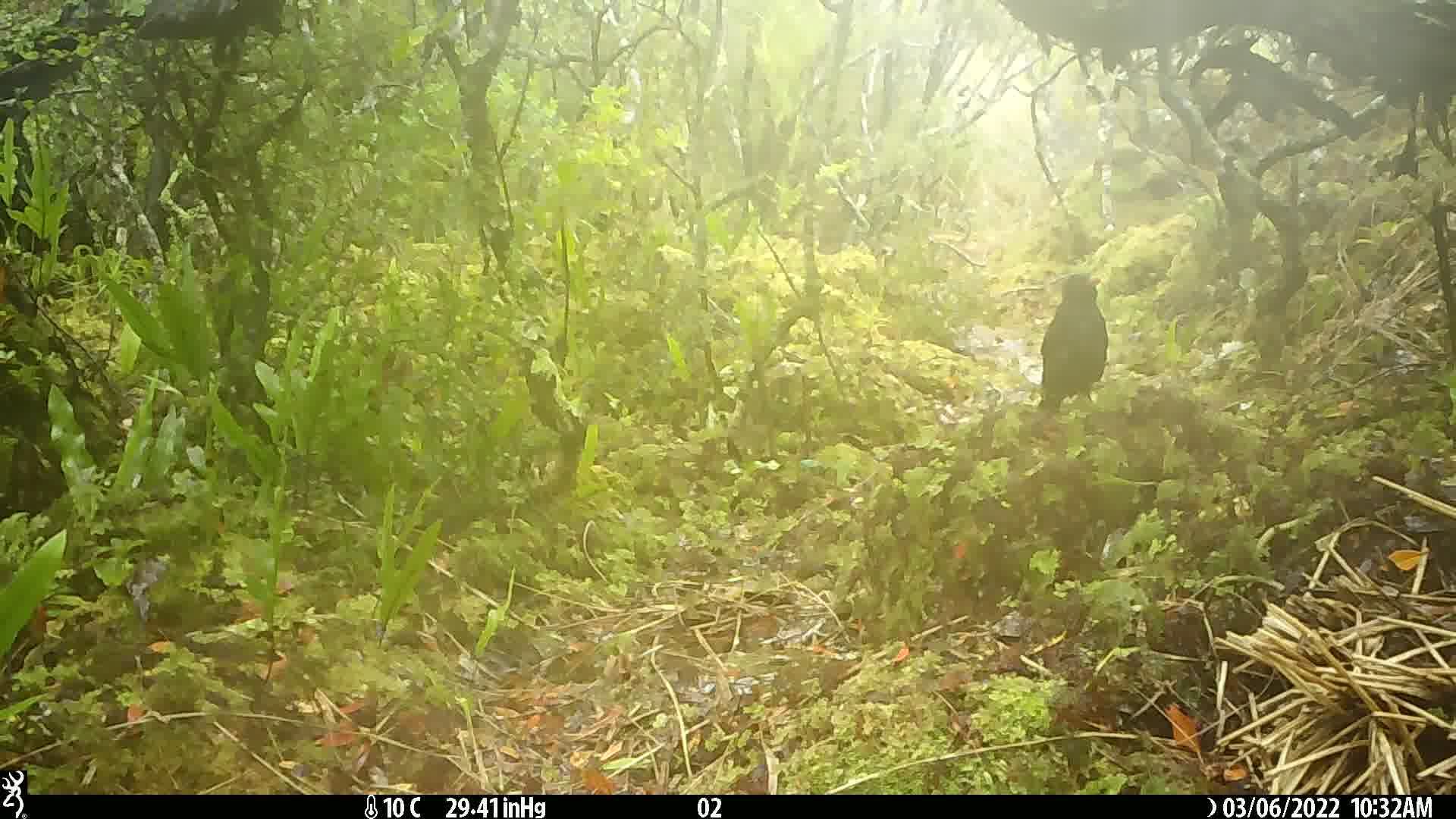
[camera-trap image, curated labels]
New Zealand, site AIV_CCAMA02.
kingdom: Animalia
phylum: Chordata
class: Aves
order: Passeriformes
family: Turdidae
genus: Turdus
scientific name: Turdus merula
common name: eurasian blackbird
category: blackbird